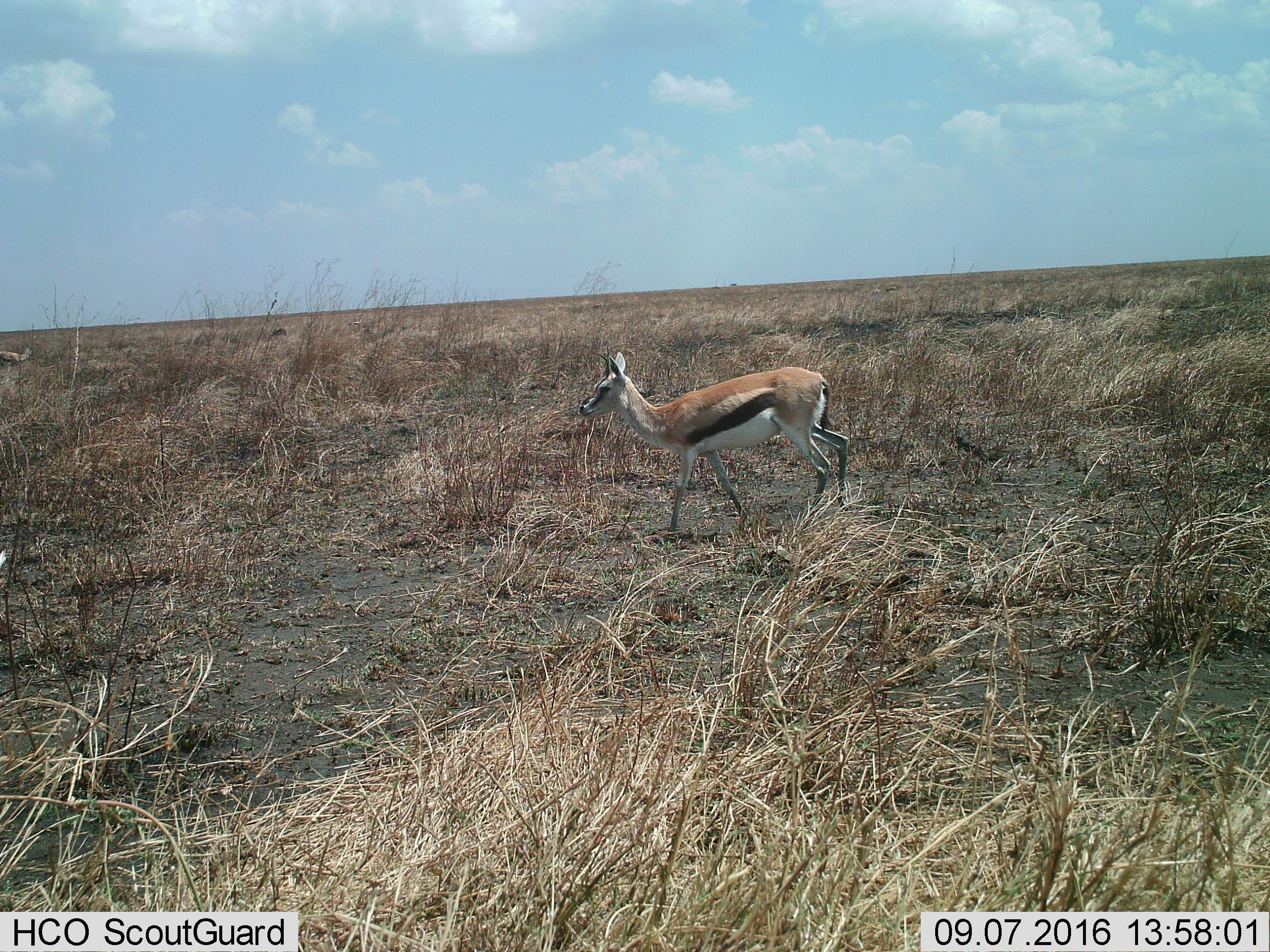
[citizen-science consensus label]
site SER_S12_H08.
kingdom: Animalia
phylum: Chordata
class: Mammalia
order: Artiodactyla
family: Bovidae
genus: Eudorcas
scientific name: Eudorcas thomsonii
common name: thomson's gazelle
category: gazellethomsons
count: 2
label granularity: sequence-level